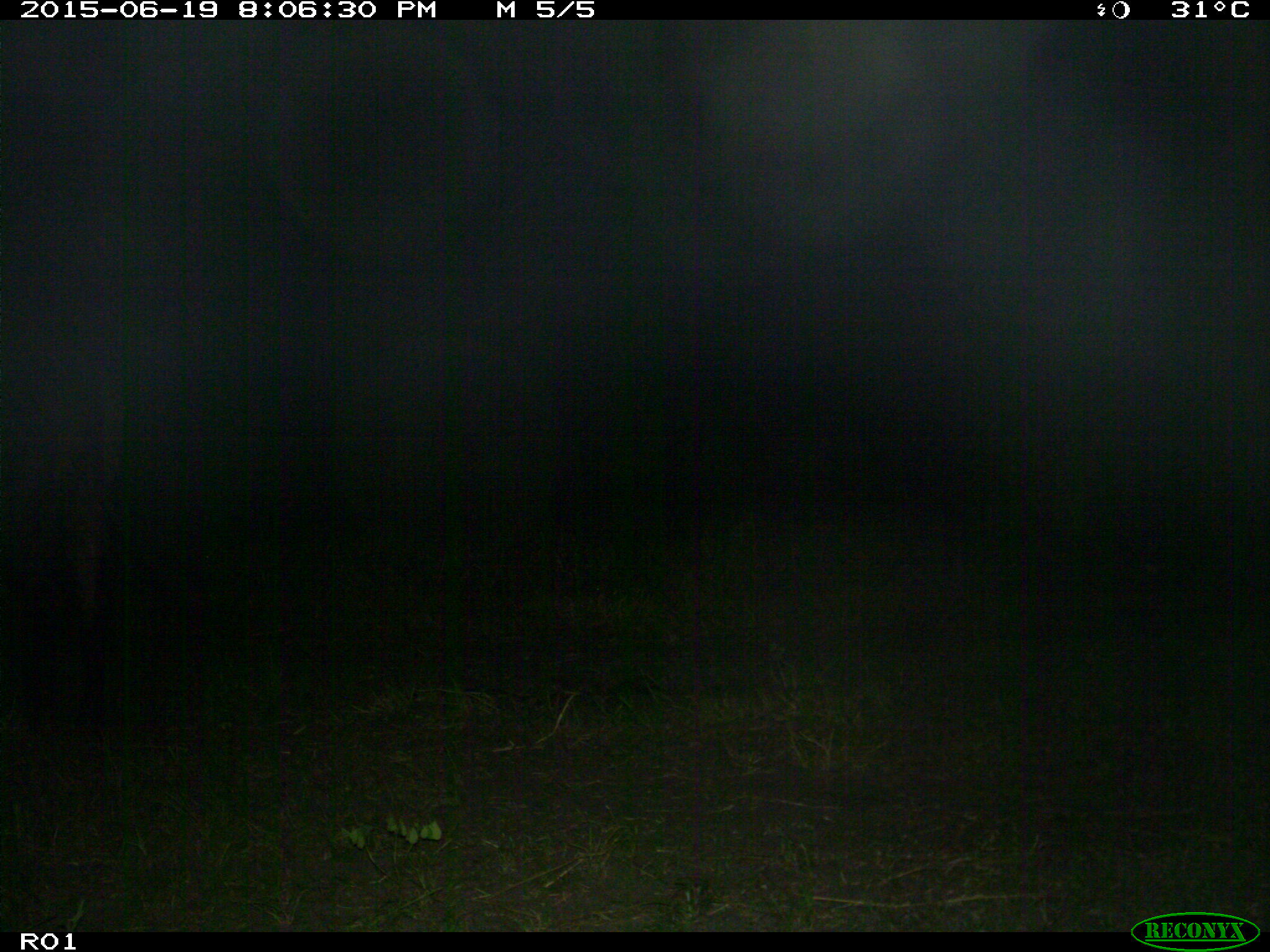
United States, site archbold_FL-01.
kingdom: Animalia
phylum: Chordata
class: Mammalia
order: Artiodactyla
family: Bovidae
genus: Bos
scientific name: Bos taurus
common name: domestic cow